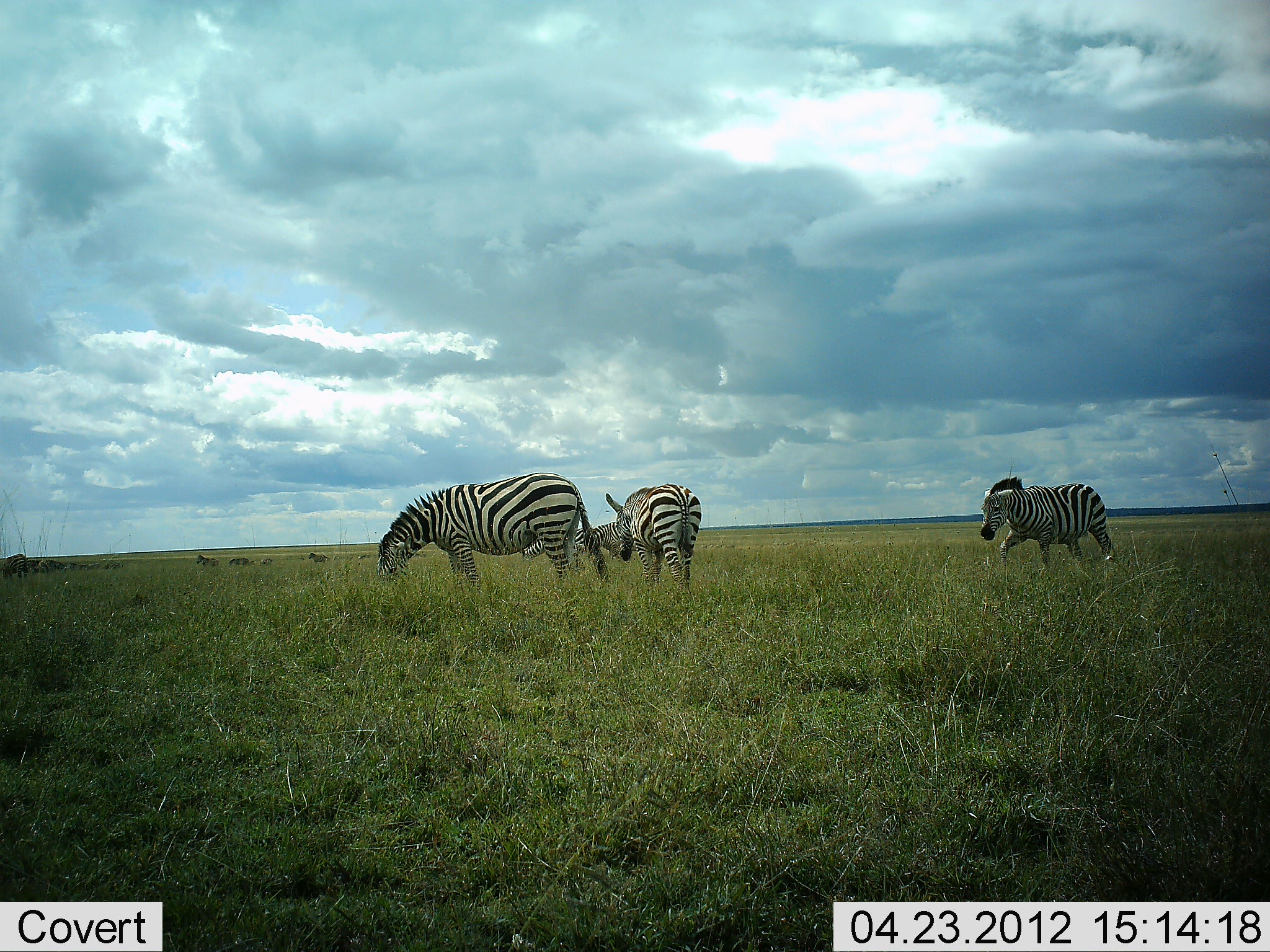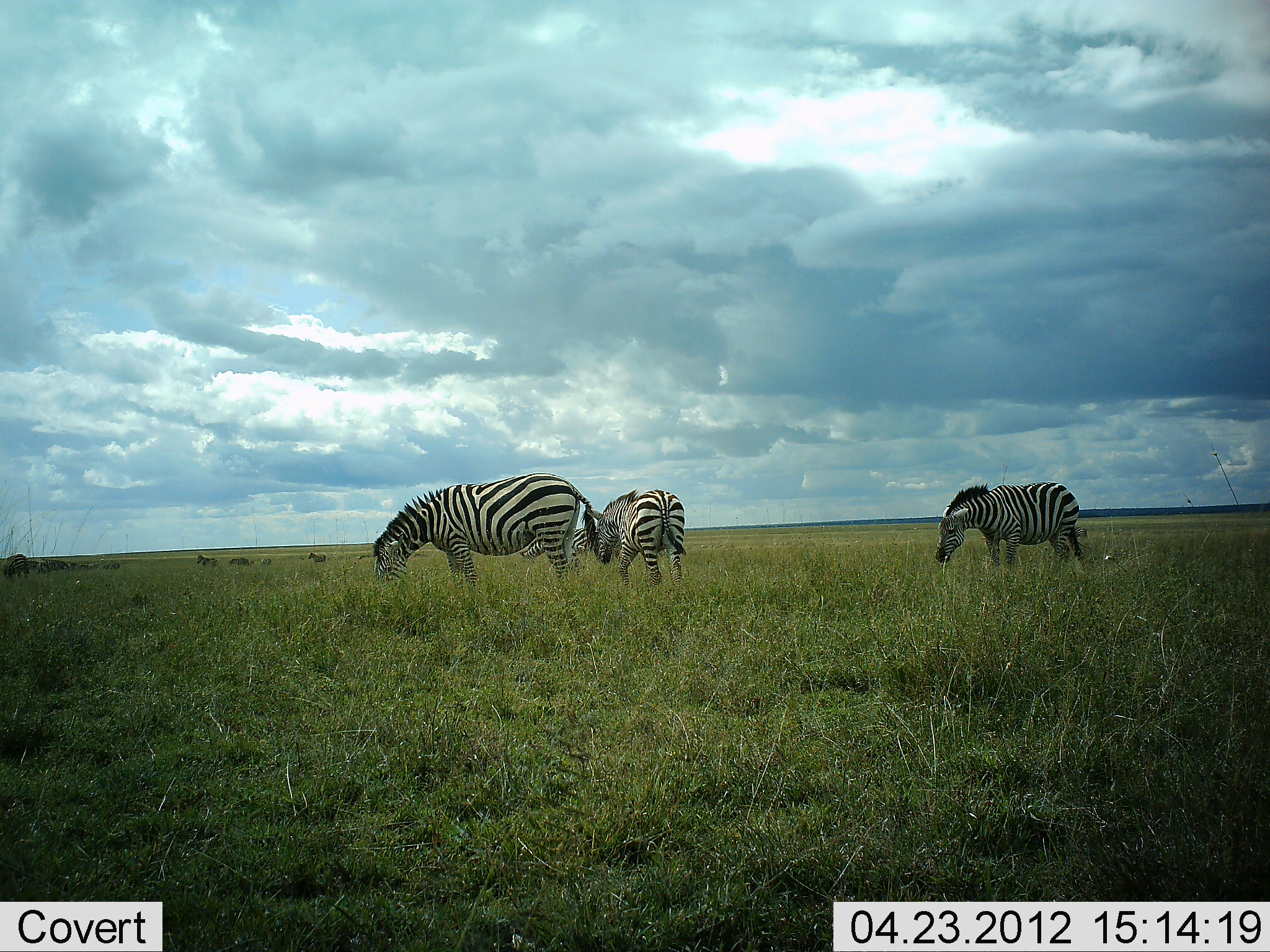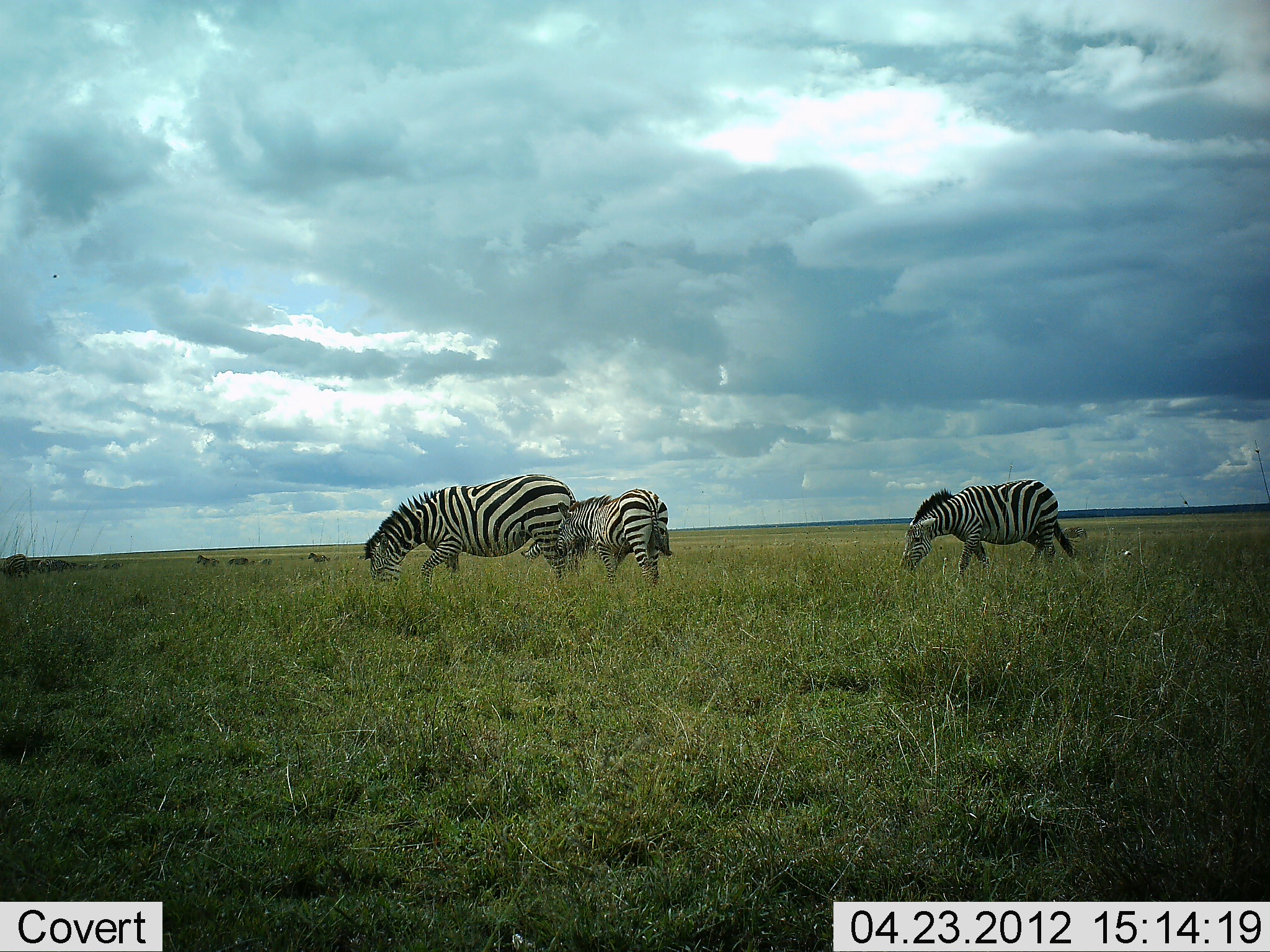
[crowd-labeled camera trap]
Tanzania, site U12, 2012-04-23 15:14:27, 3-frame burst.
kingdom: Animalia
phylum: Chordata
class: Mammalia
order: Perissodactyla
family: Equidae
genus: Equus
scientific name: Equus quagga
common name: plains zebra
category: zebra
Zebra (plains zebra) (Equus quagga), count 4. Behavior (volunteer vote fractions): standing 41%, resting 0%, moving 35%, interacting 0%. Young present (vote fraction): 0%. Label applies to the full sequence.